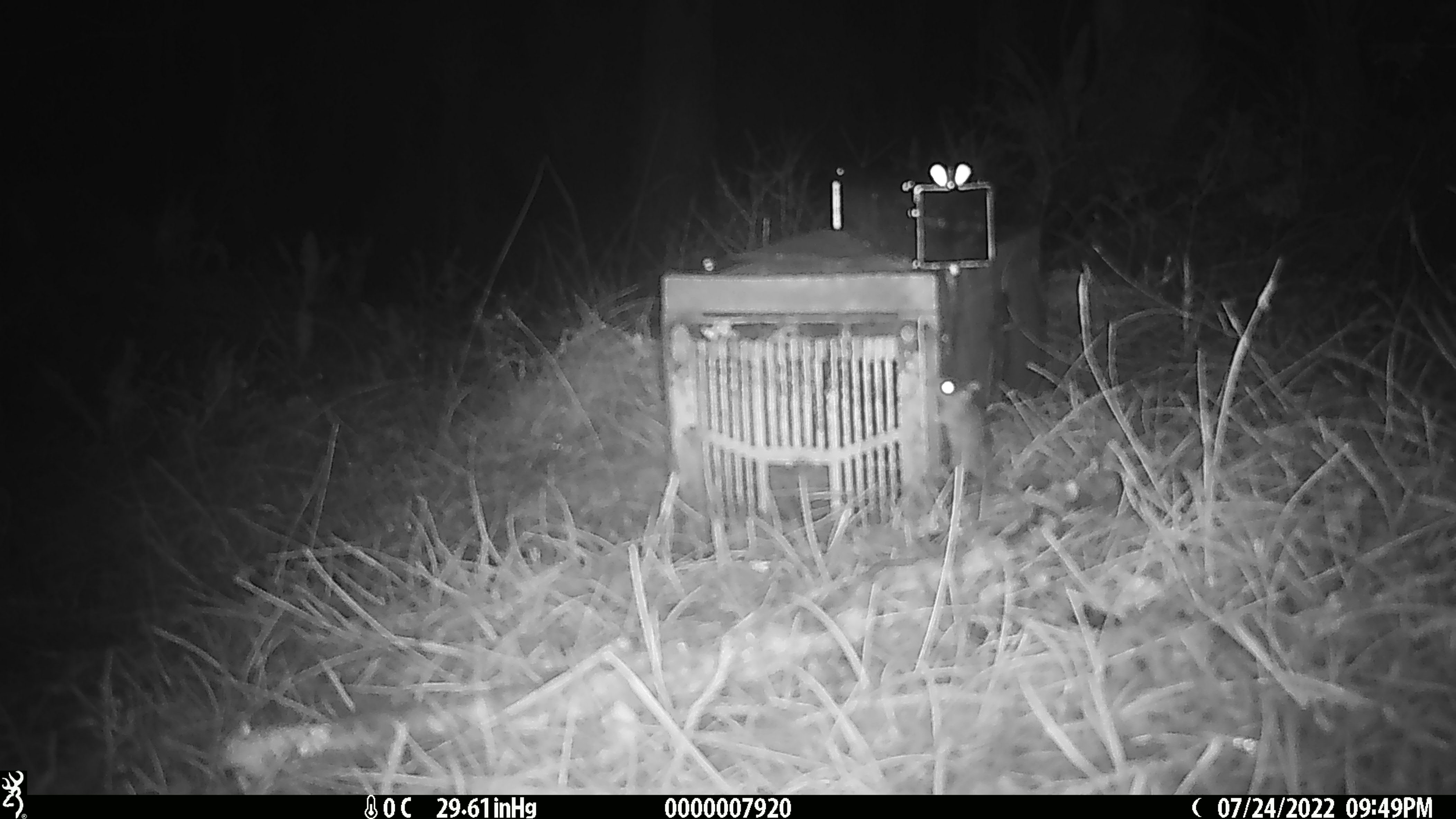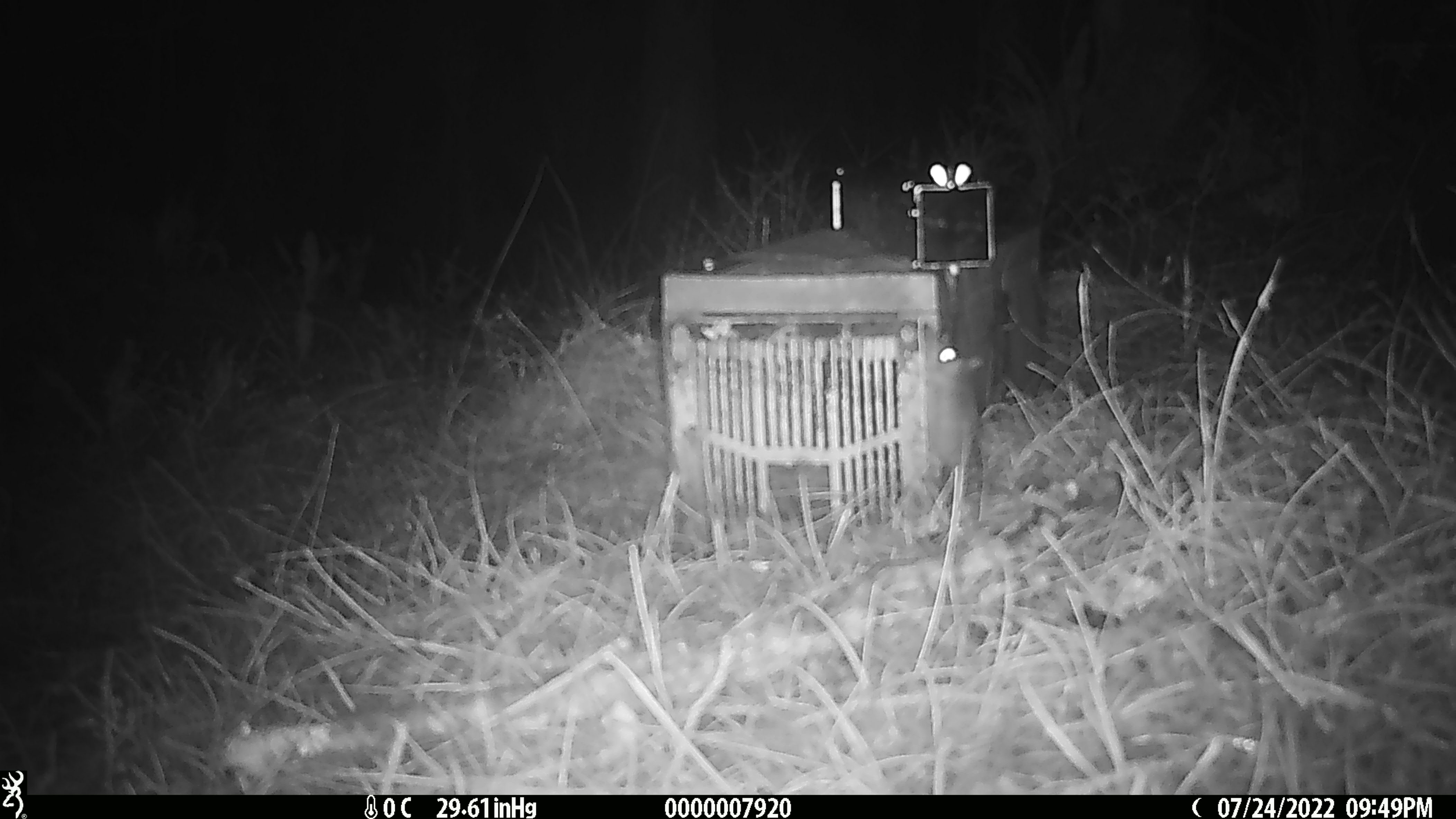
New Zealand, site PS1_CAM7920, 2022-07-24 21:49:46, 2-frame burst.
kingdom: Animalia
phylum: Chordata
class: Mammalia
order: Rodentia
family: Muridae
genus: Mus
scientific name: Mus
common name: mouse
Mouse (Mus).